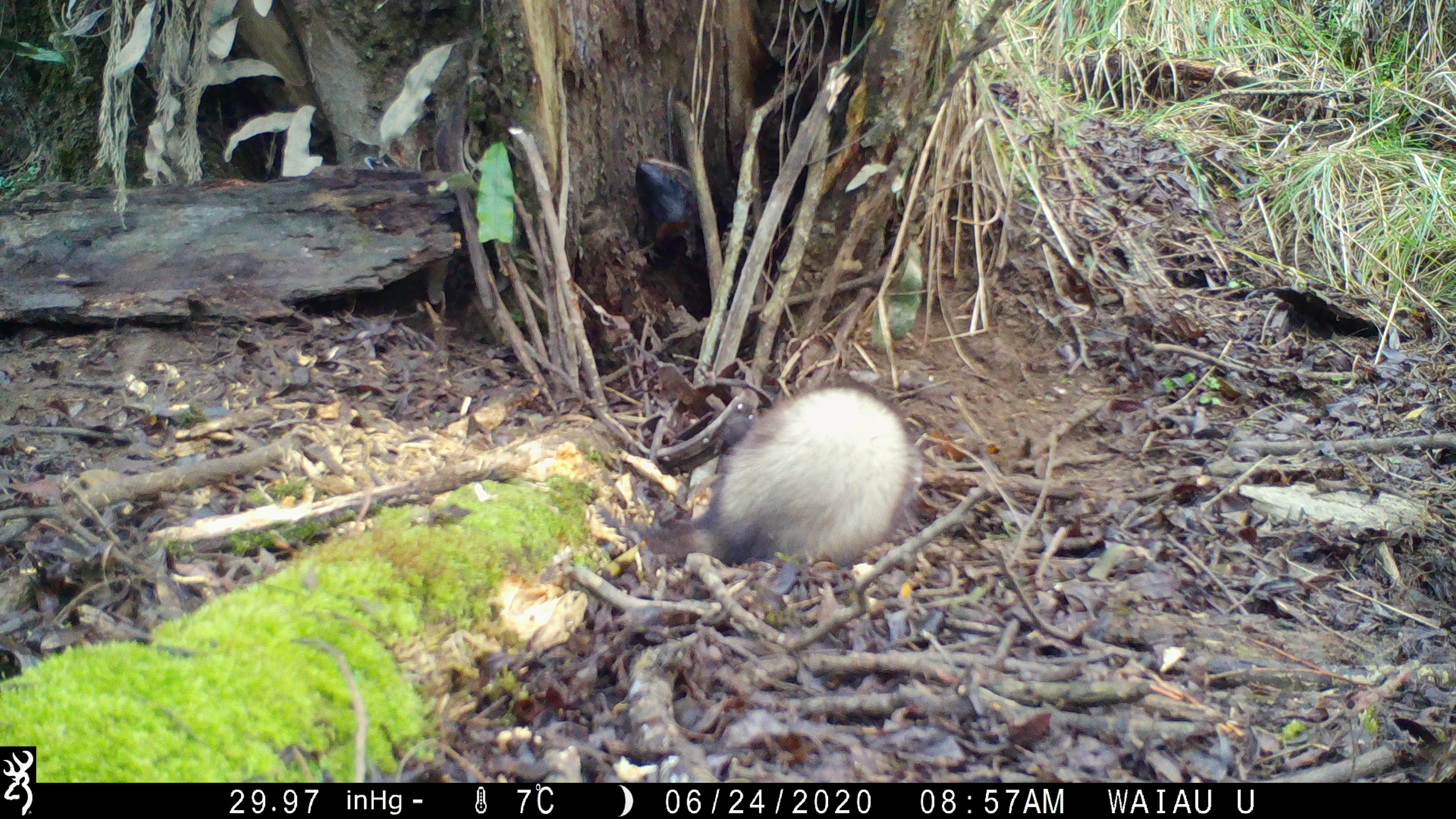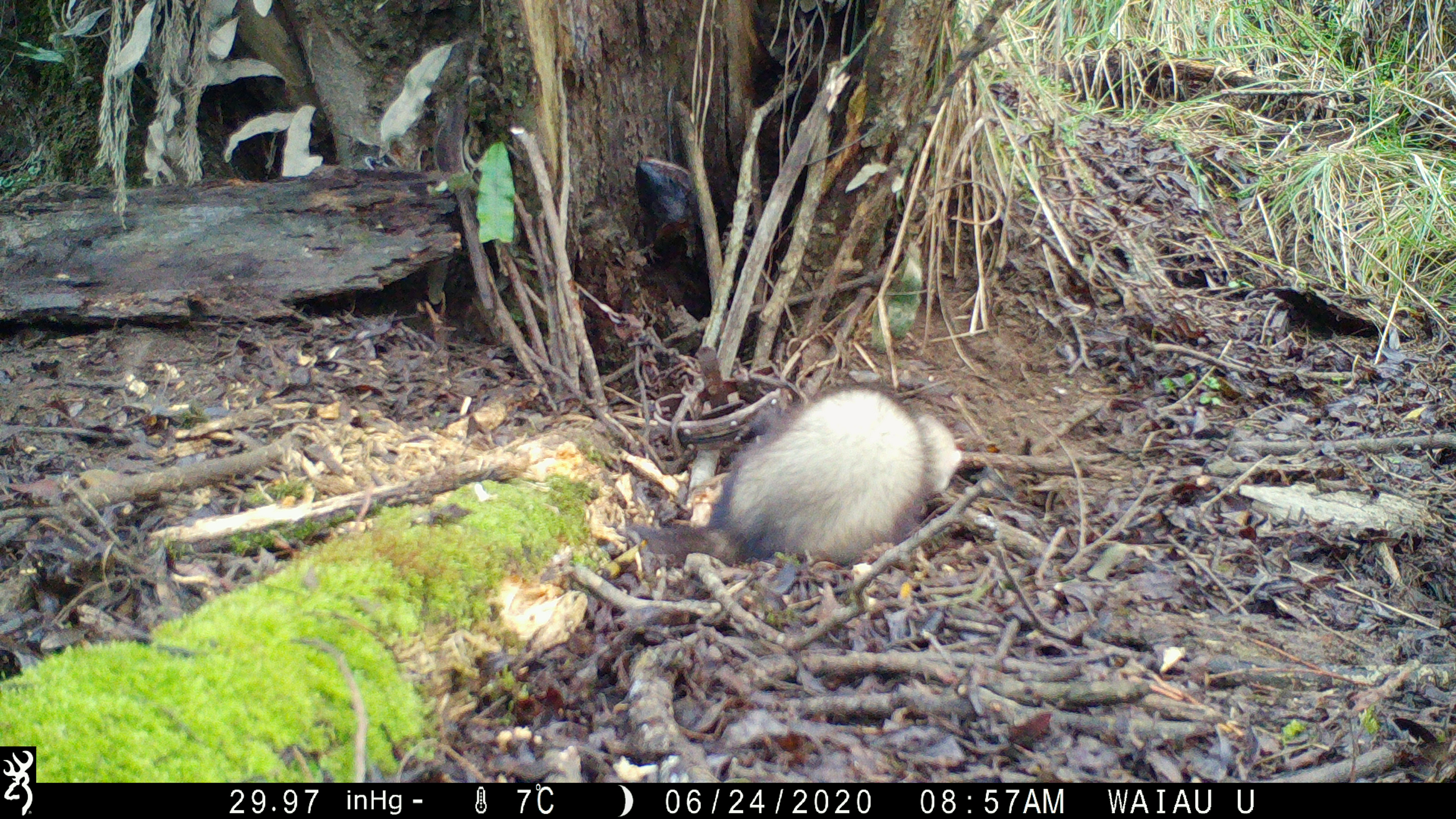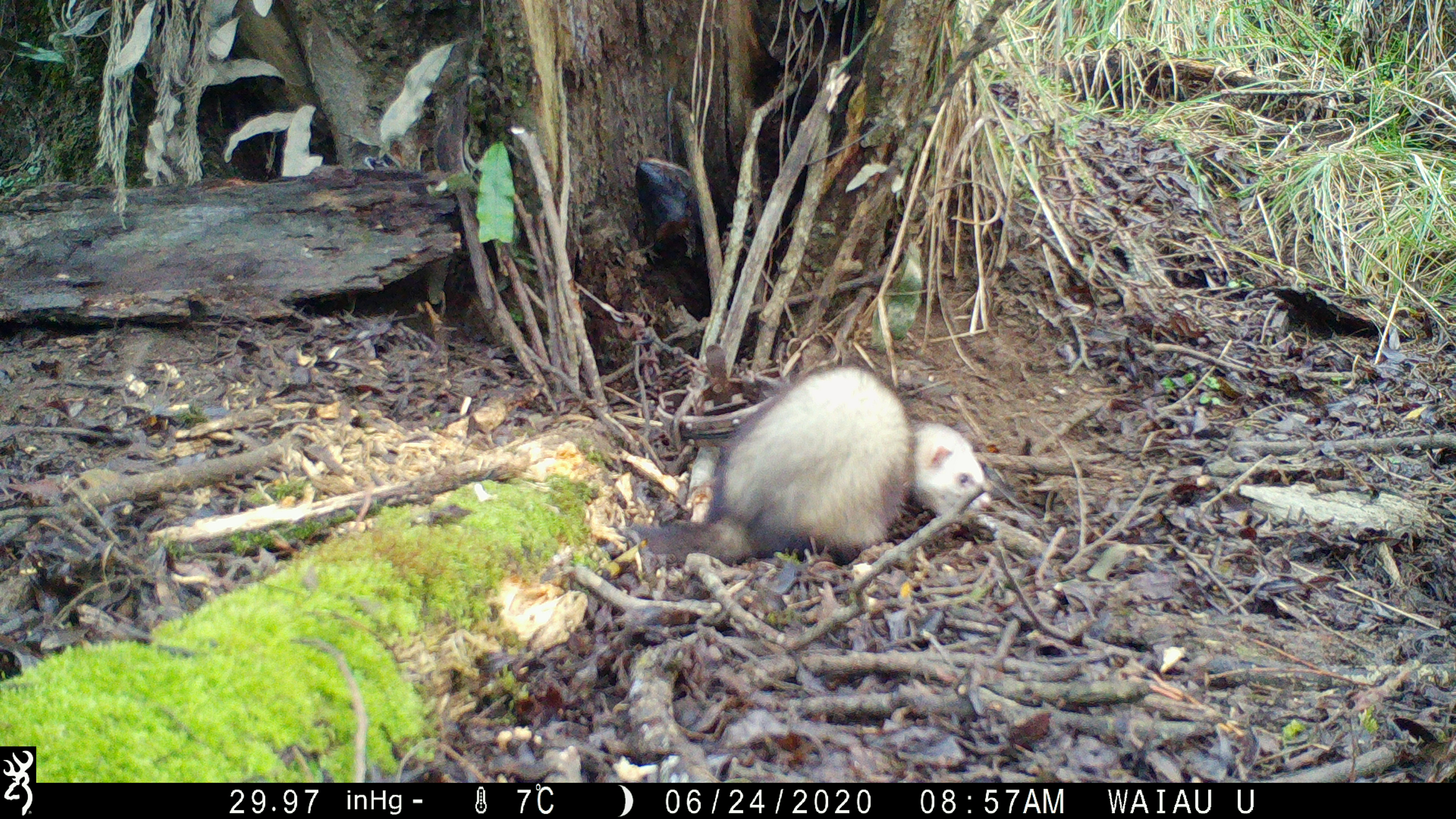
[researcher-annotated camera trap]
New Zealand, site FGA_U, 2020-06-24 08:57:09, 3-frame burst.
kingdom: Animalia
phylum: Chordata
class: Mammalia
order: Carnivora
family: Mustelidae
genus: Mustela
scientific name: Mustela furo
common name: ferret